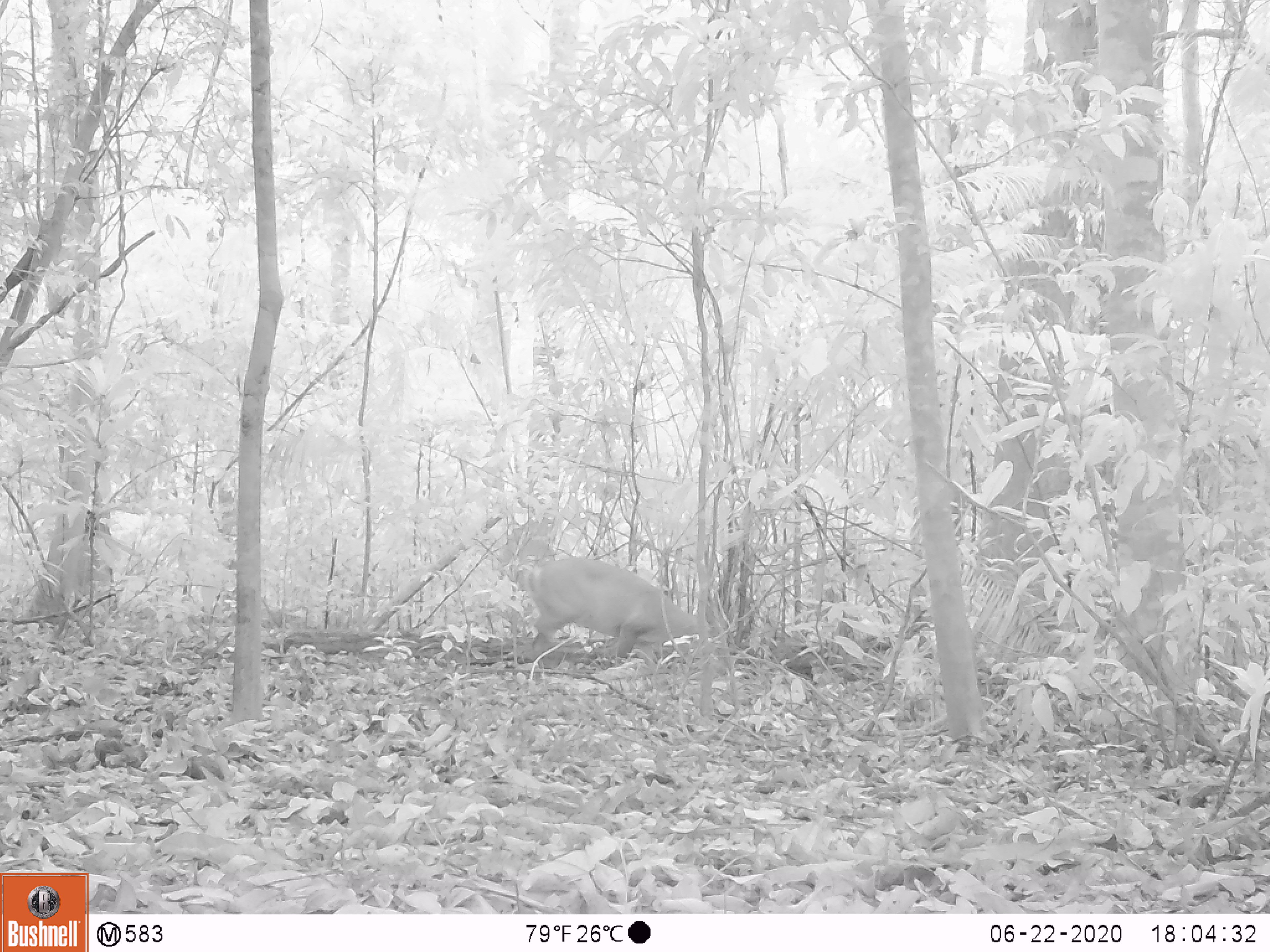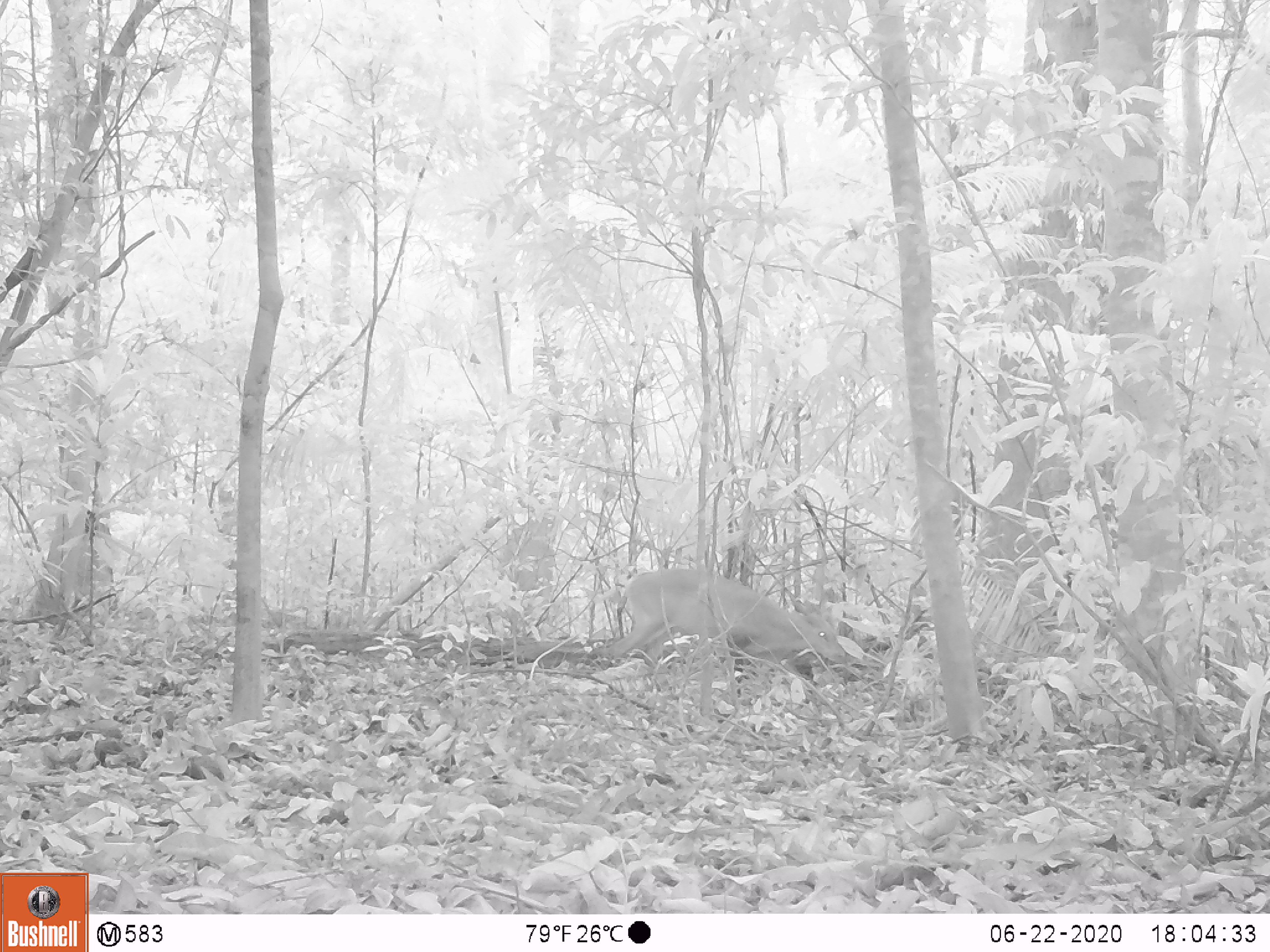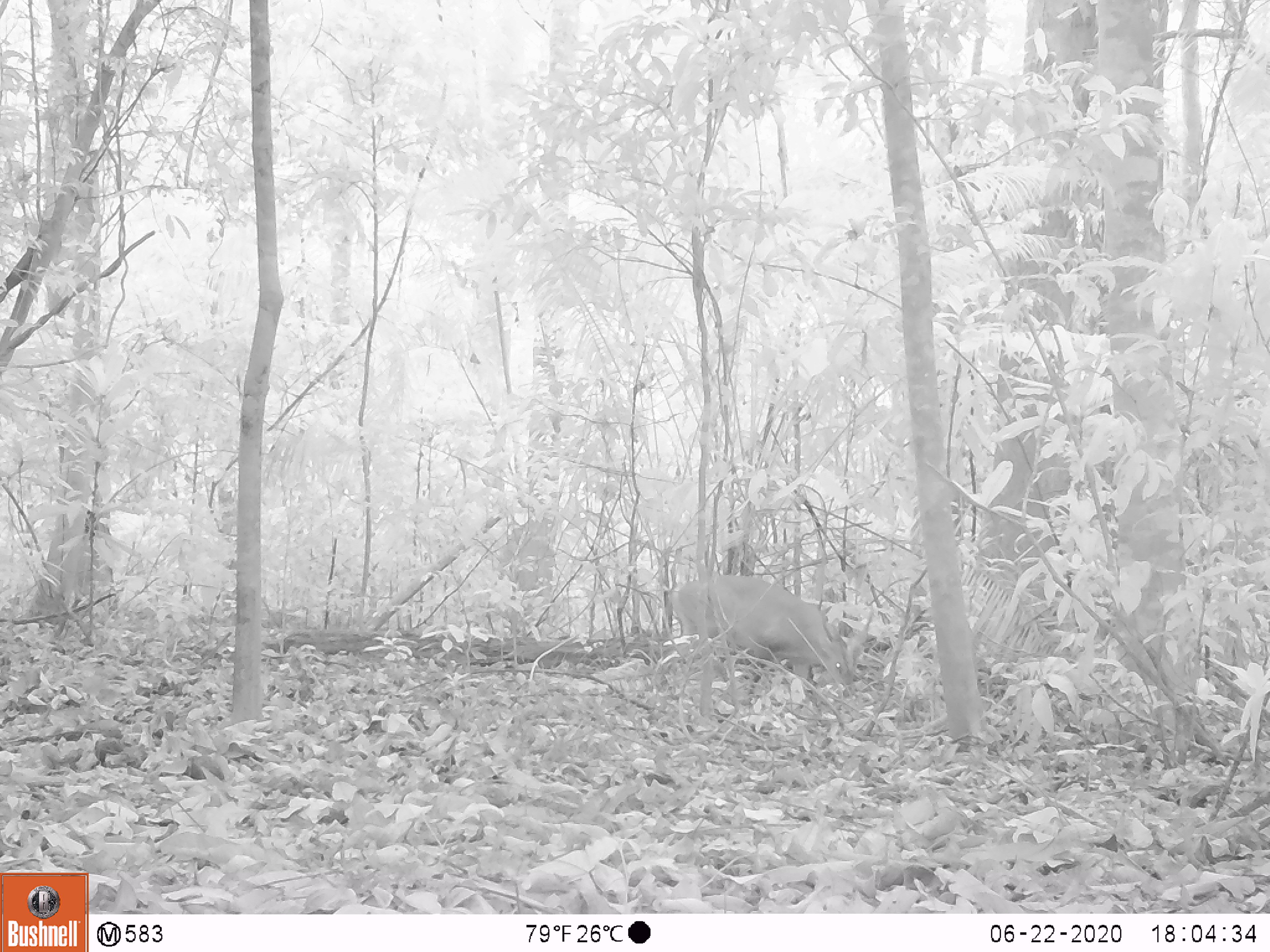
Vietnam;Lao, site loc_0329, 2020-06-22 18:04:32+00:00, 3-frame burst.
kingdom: Animalia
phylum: Chordata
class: Mammalia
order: Artiodactyla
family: Cervidae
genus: Muntiacus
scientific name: Muntiacus vuquangensis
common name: large-antlered muntjac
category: large antlered muntjac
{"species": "large antlered muntjac (large-antlered muntjac) (Muntiacus vuquangensis)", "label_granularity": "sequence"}